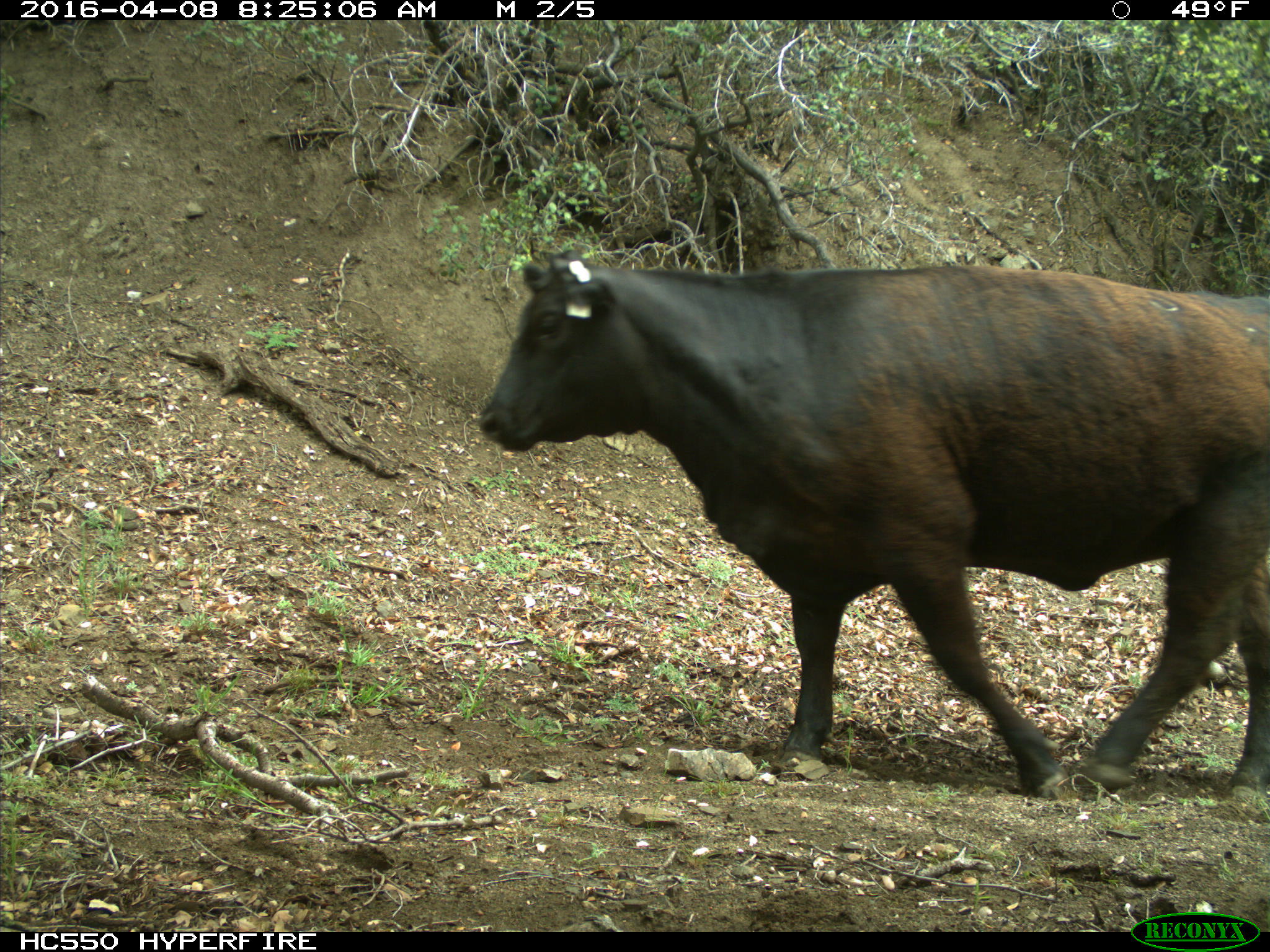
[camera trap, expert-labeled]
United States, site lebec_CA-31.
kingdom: Animalia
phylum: Chordata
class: Mammalia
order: Artiodactyla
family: Bovidae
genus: Bos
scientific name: Bos taurus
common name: domestic cow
Bos taurus (domestic cow).